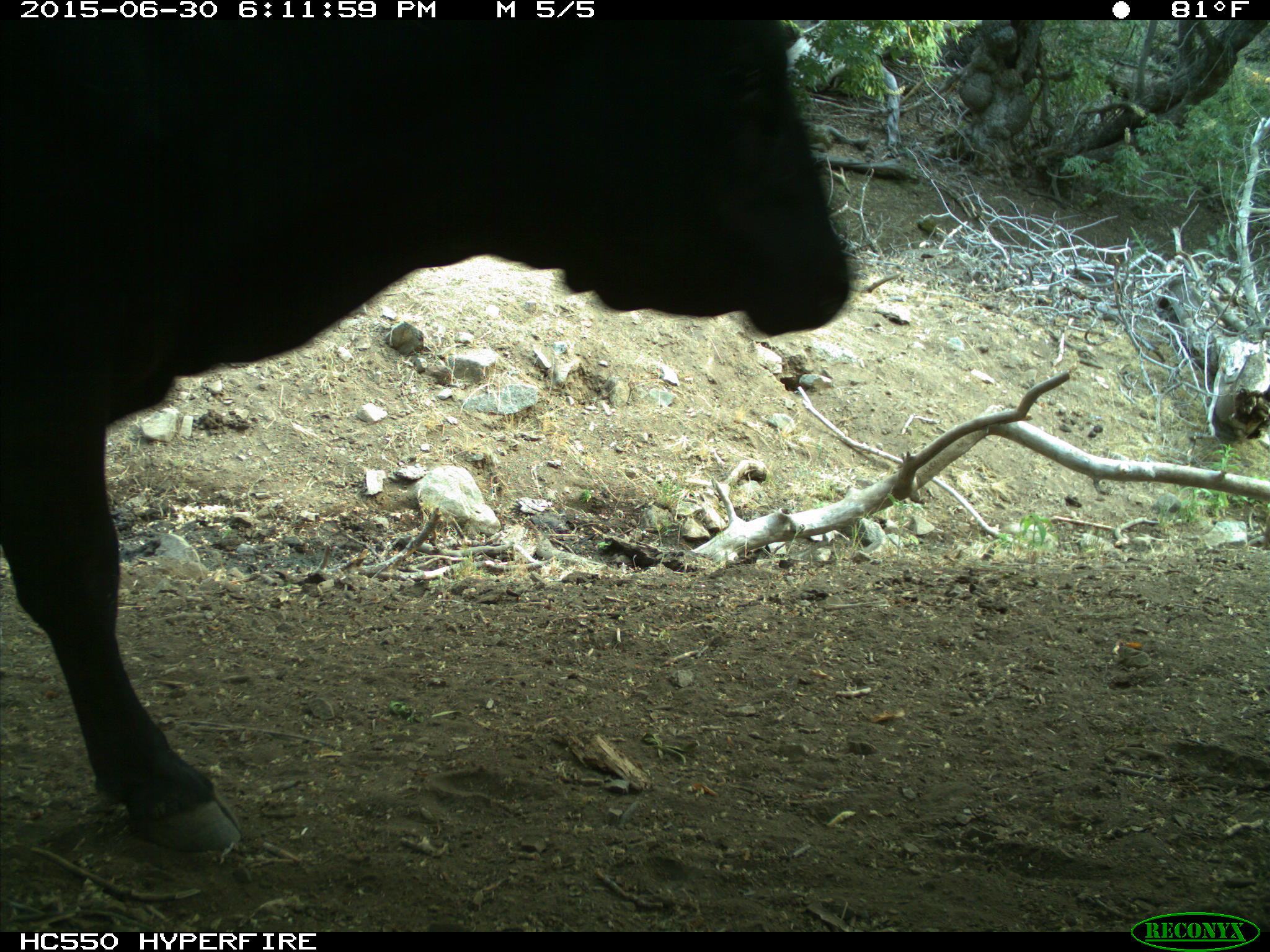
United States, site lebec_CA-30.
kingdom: Animalia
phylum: Chordata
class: Mammalia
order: Artiodactyla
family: Bovidae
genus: Bos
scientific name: Bos taurus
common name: domestic cow